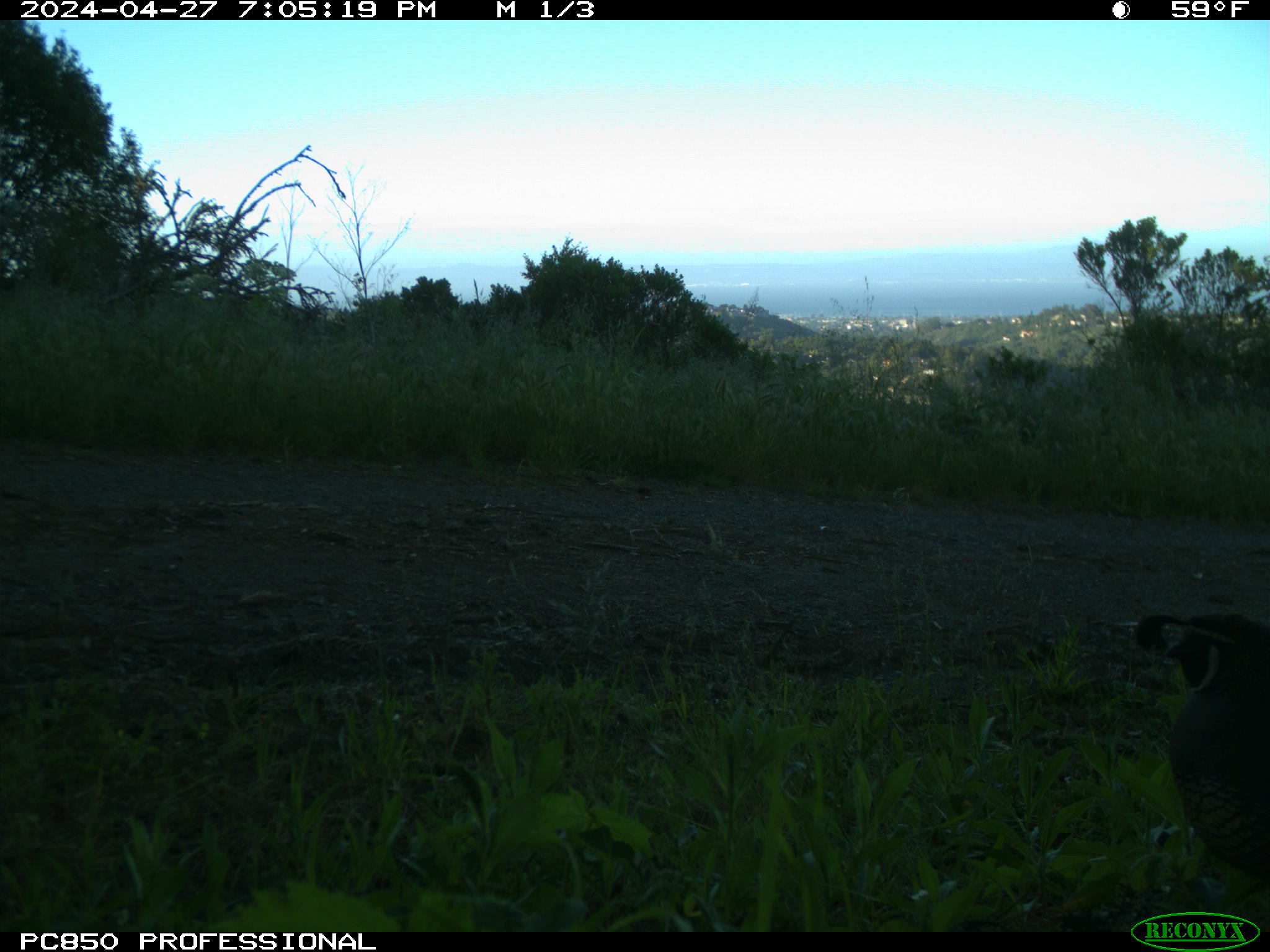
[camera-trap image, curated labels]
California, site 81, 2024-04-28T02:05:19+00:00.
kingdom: Animalia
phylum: Chordata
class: Aves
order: Galliformes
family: Odontophoridae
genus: Callipepla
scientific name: Callipepla californica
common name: california quail